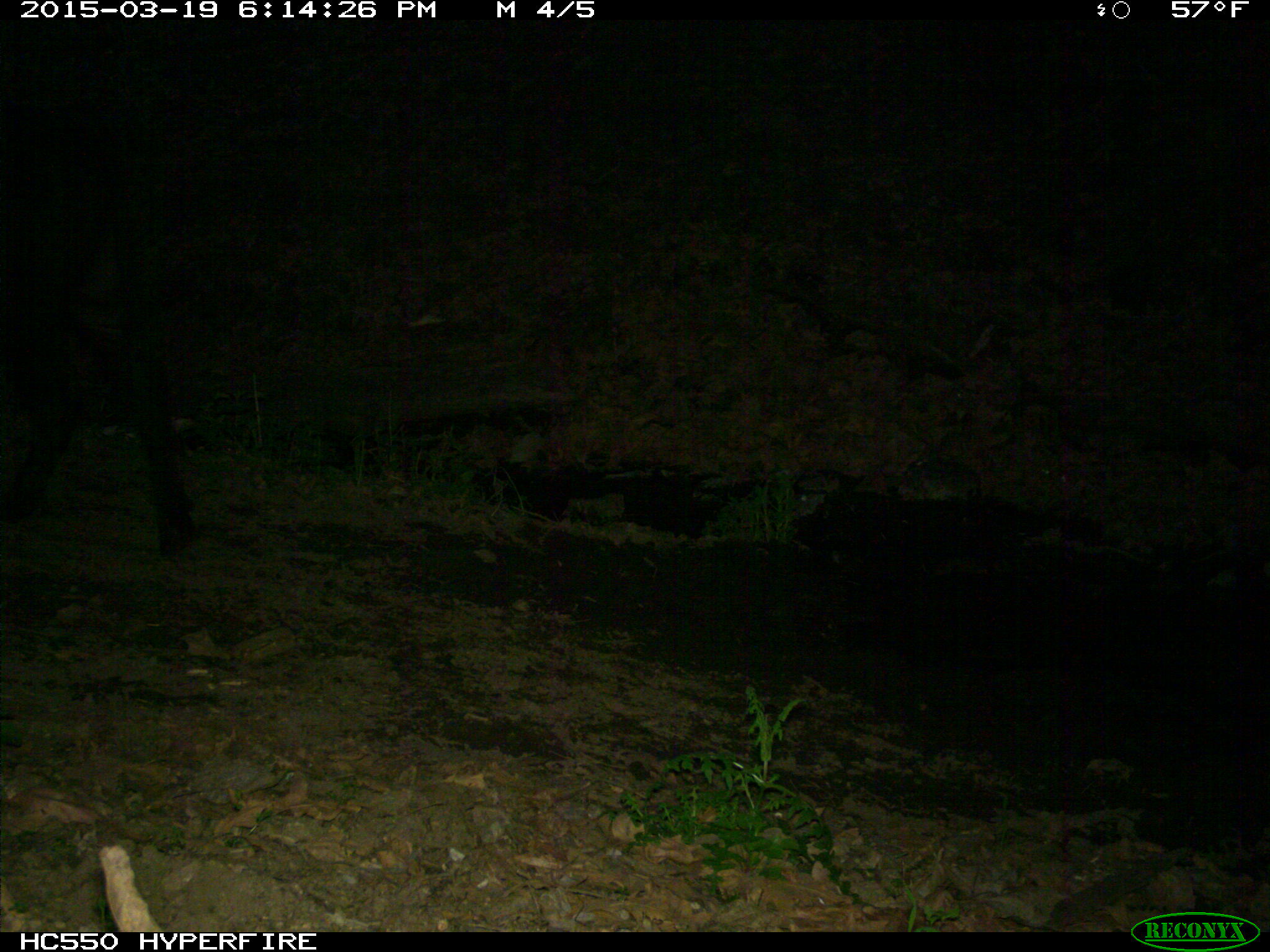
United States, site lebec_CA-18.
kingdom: Animalia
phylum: Chordata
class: Mammalia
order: Artiodactyla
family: Bovidae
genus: Bos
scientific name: Bos taurus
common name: domestic cow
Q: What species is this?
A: Bos taurus (domestic cow).